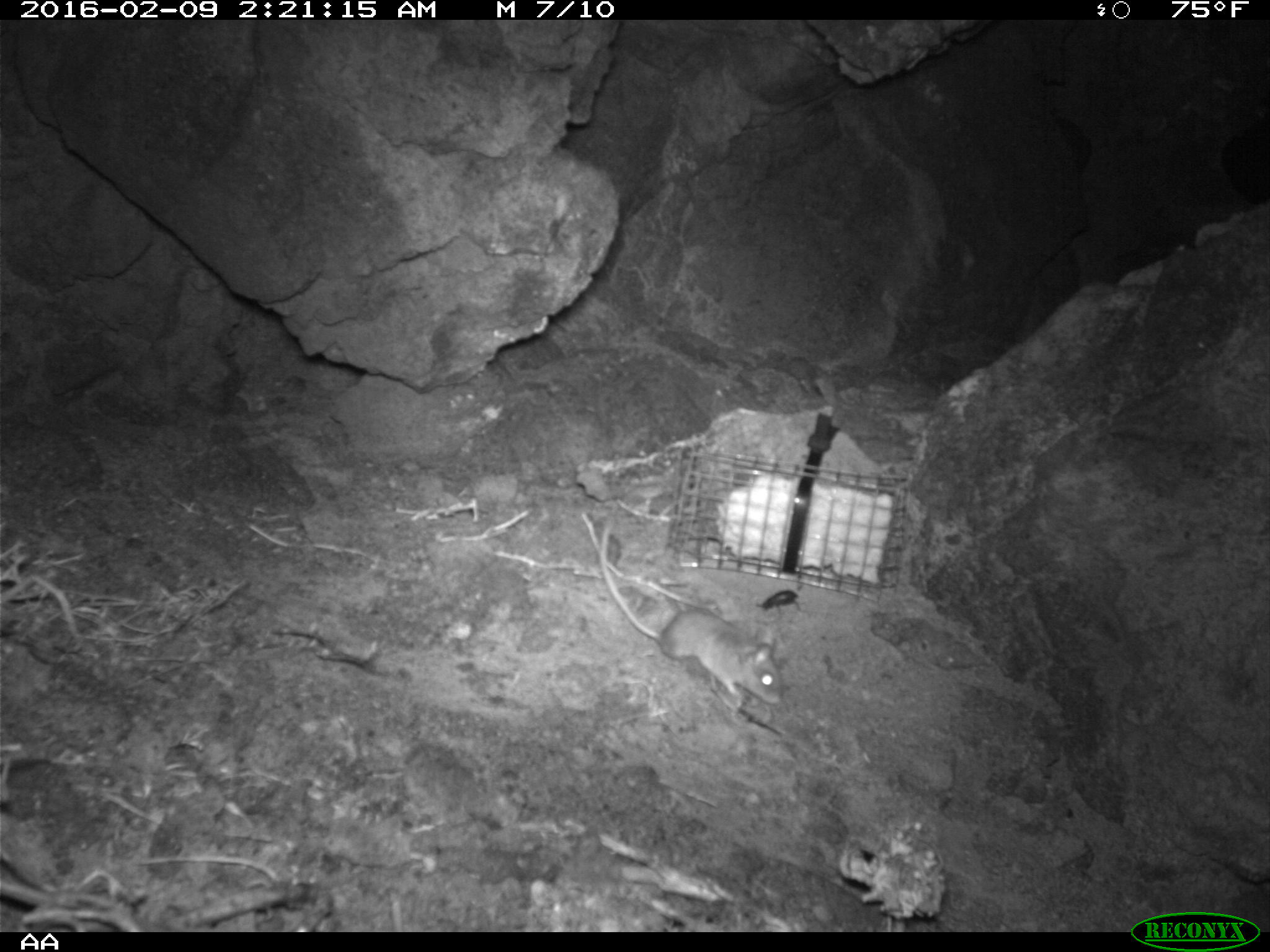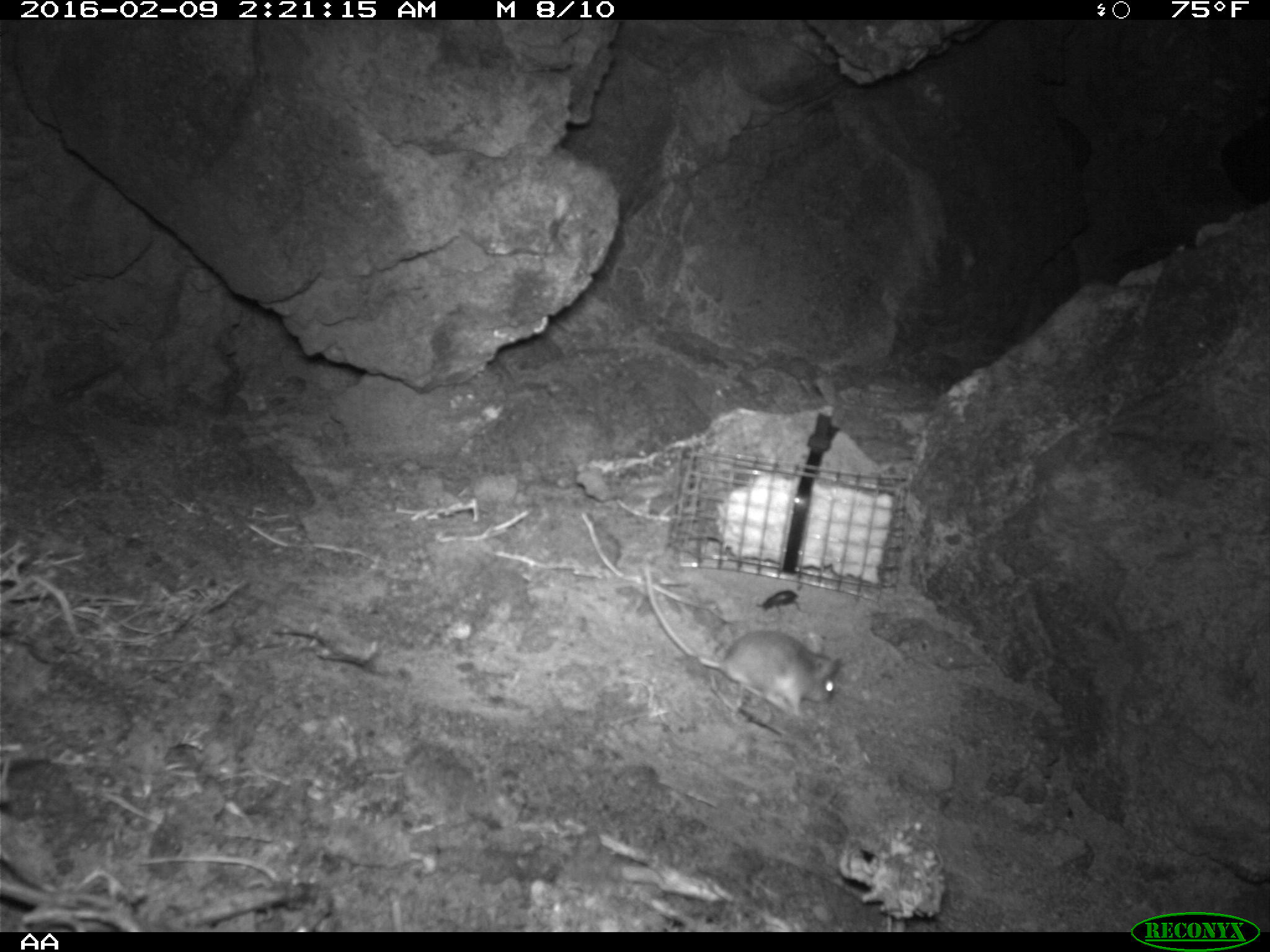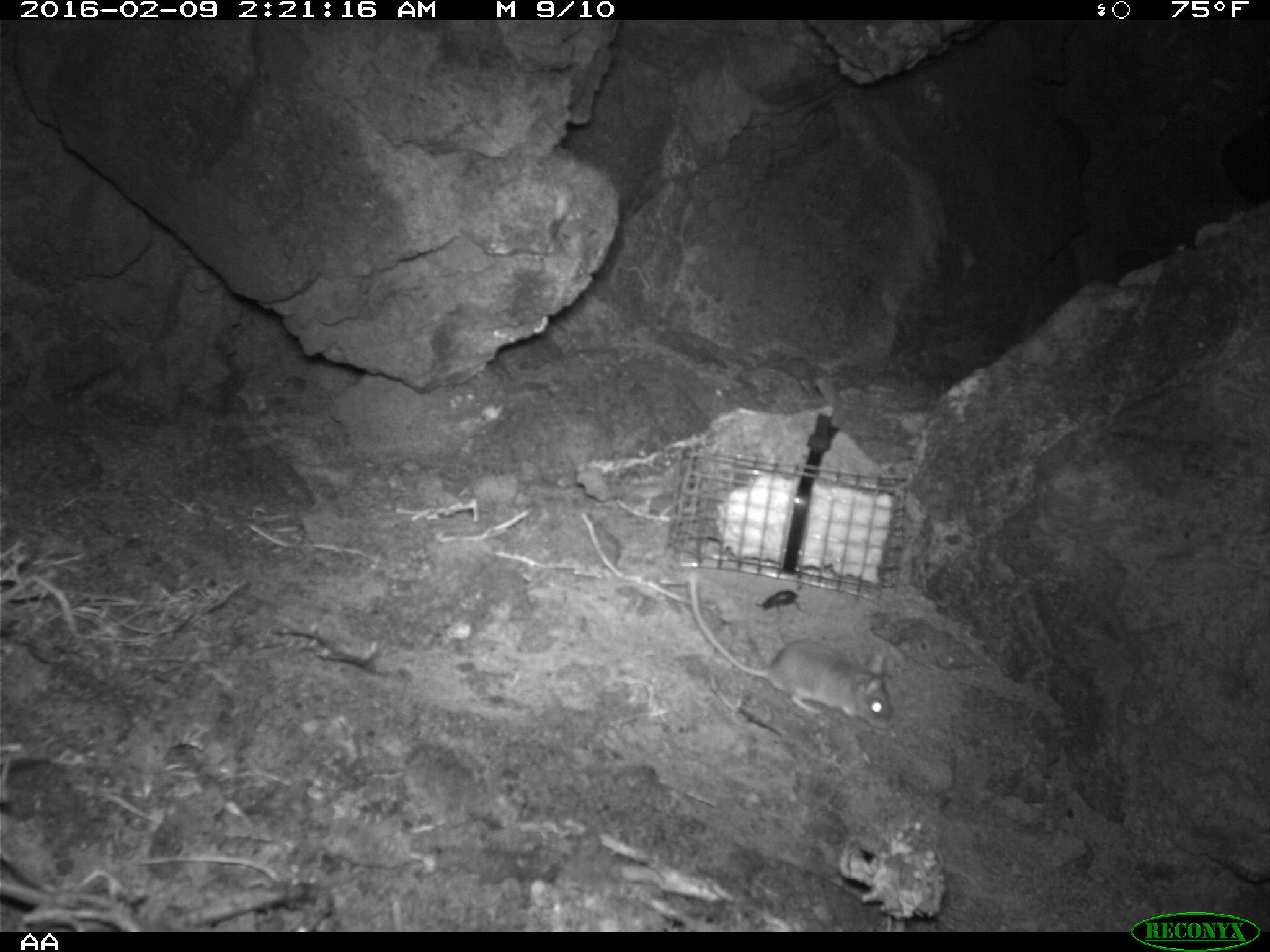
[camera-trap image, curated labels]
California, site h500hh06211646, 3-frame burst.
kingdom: Animalia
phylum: Chordata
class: Mammalia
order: Rodentia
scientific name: Rodentia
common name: rodent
Rodent (Rodentia).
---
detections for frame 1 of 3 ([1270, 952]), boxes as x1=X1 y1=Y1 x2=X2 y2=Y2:
rodent: x1=600 y1=524 x2=781 y2=703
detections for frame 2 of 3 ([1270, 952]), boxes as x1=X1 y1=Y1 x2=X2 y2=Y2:
rodent: x1=644 y1=564 x2=839 y2=716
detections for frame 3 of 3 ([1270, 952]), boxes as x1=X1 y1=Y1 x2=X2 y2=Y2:
rodent: x1=689 y1=570 x2=894 y2=731